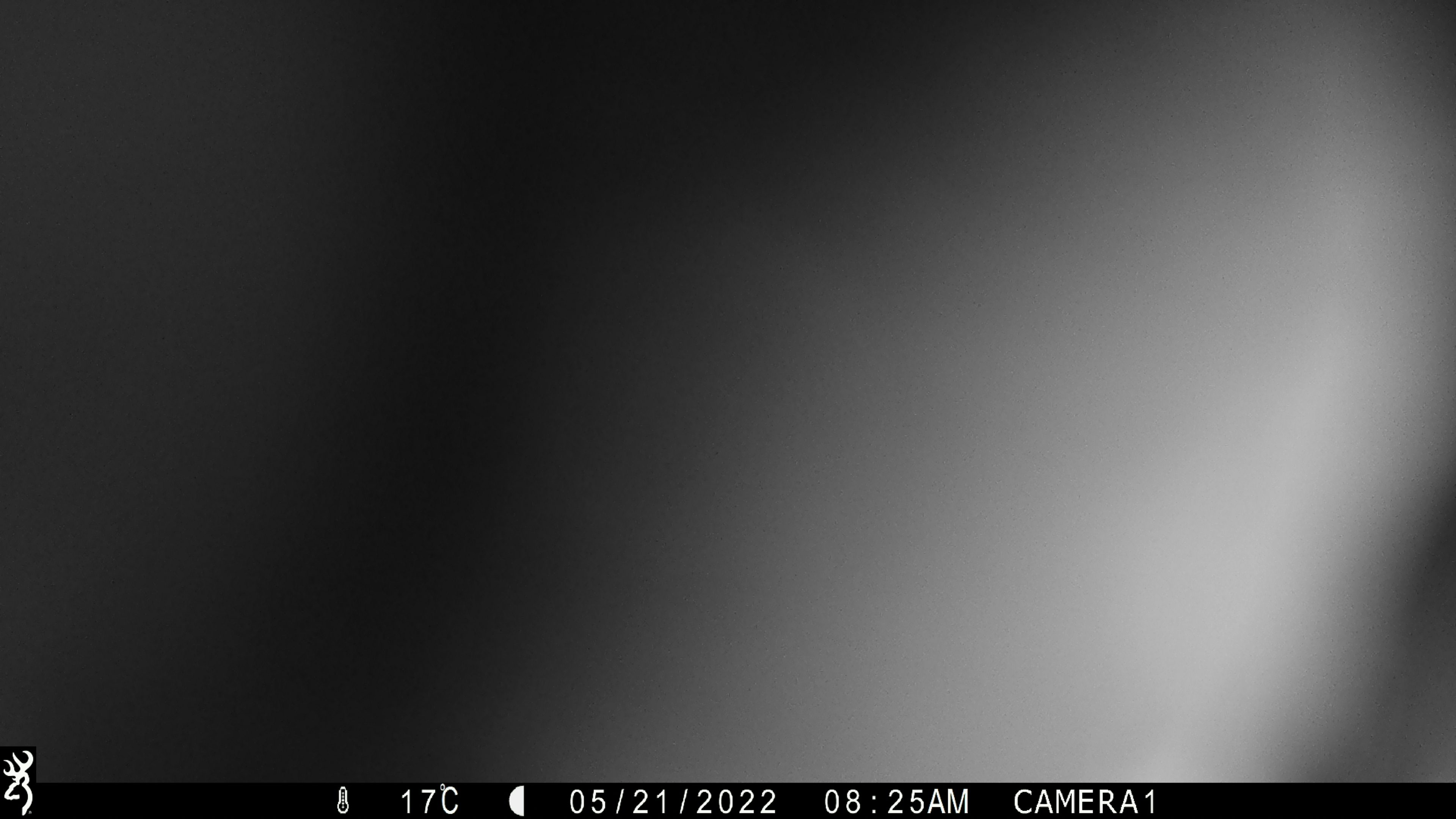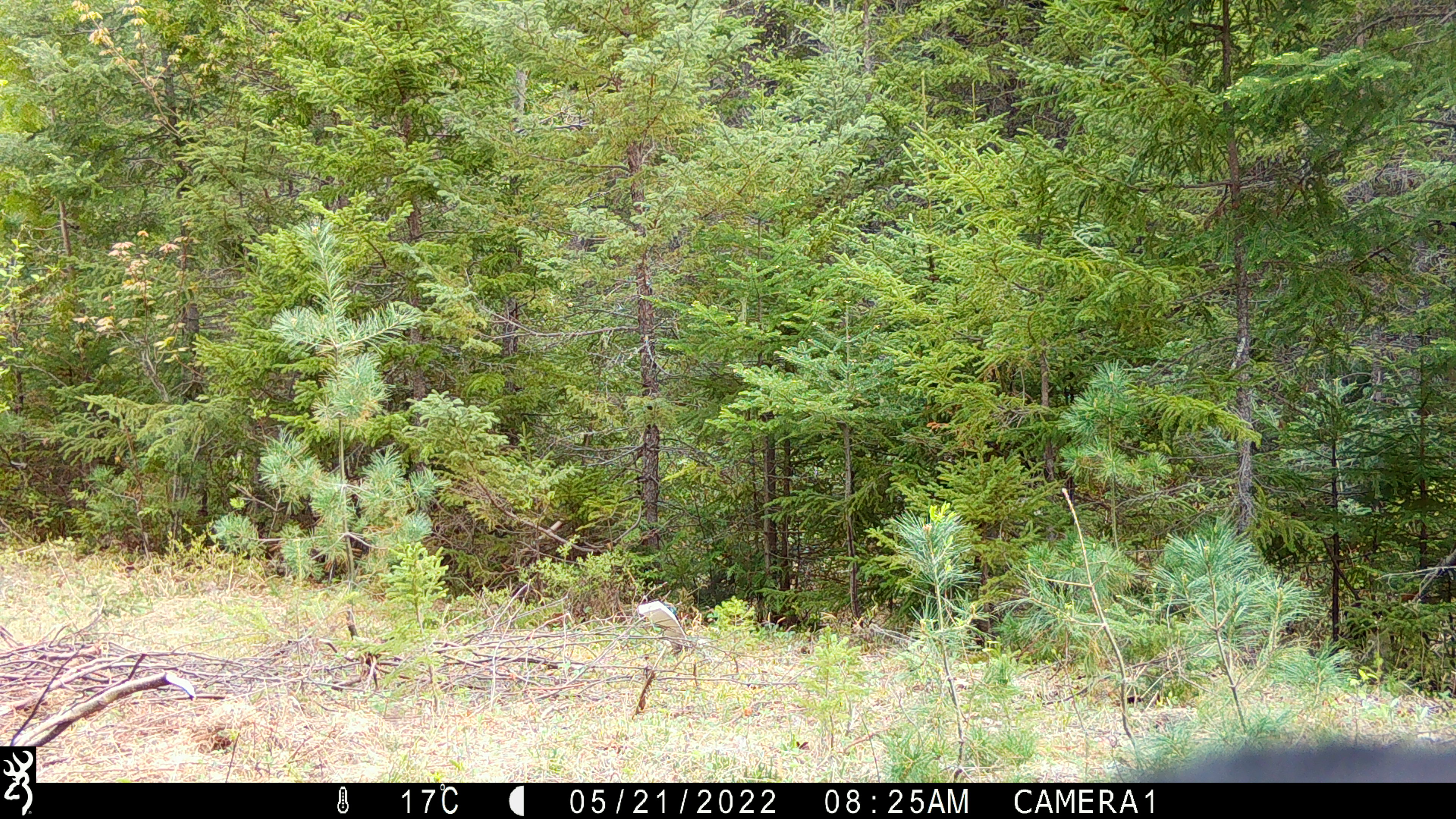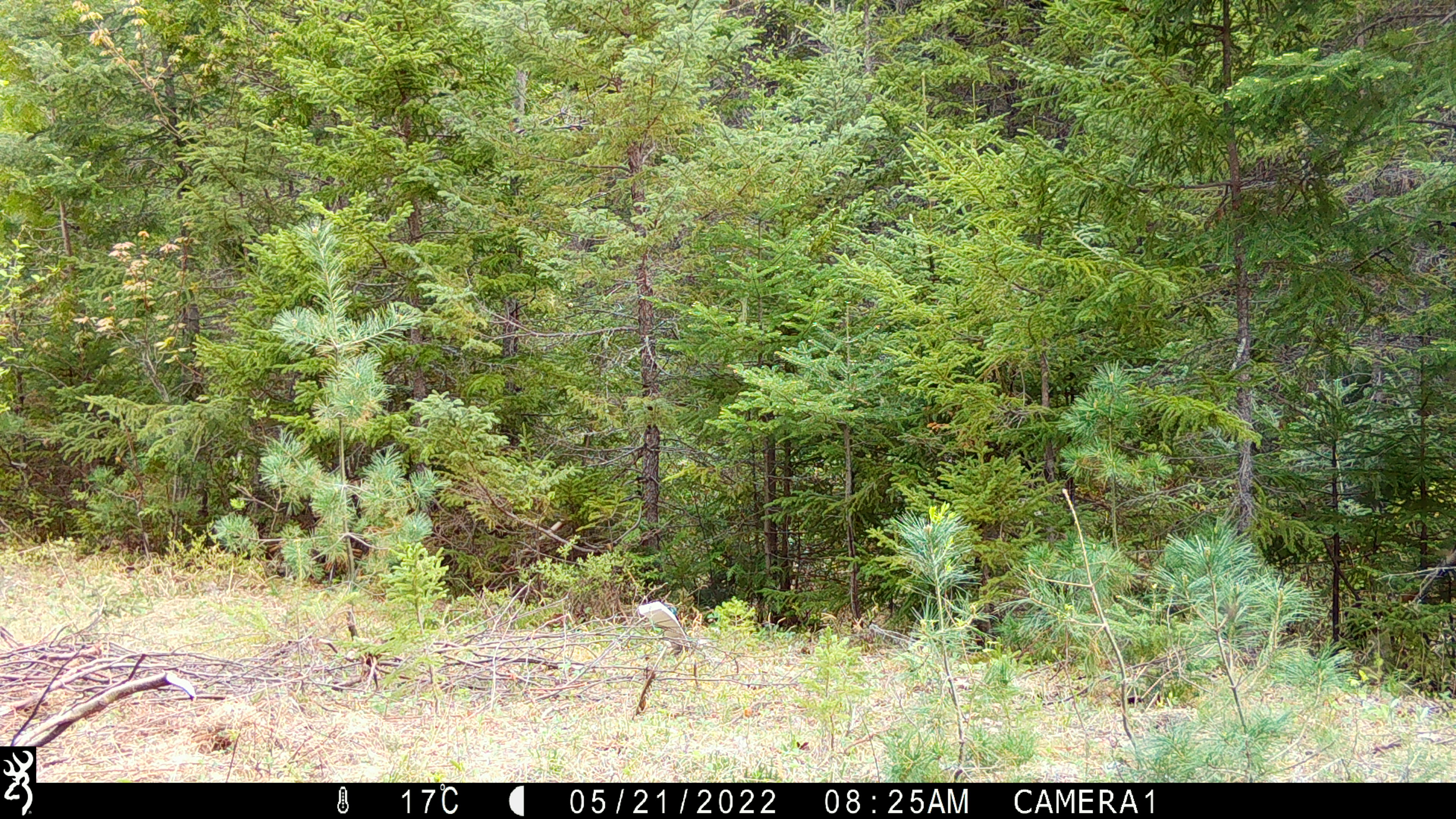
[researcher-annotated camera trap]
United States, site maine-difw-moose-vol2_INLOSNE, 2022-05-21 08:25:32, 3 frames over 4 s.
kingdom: Animalia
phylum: Chordata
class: Mammalia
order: Carnivora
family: Ursidae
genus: Ursus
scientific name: Ursus americanus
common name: black bear